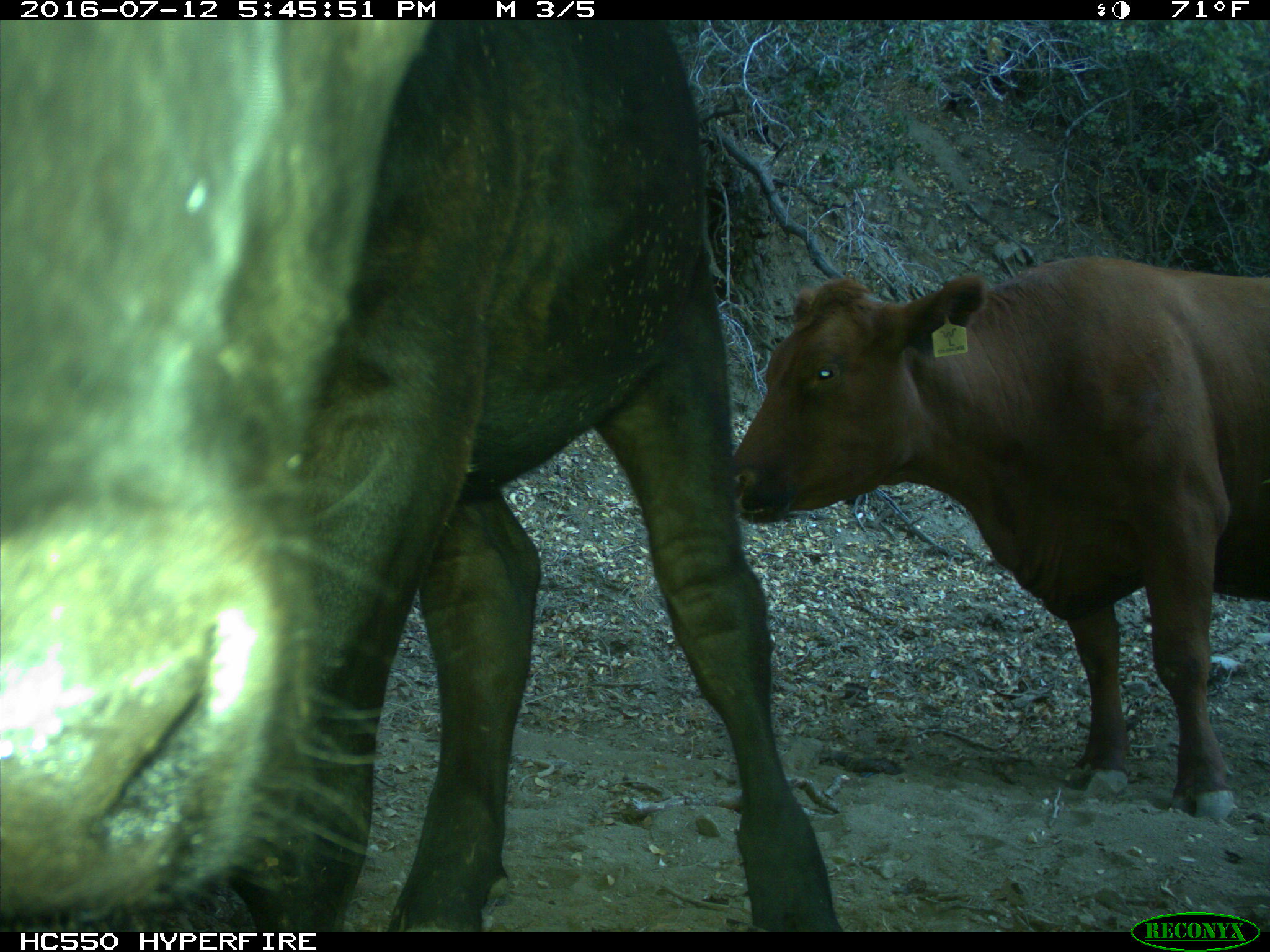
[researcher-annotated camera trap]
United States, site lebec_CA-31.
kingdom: Animalia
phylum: Chordata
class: Mammalia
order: Artiodactyla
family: Bovidae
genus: Bos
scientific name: Bos taurus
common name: domestic cow